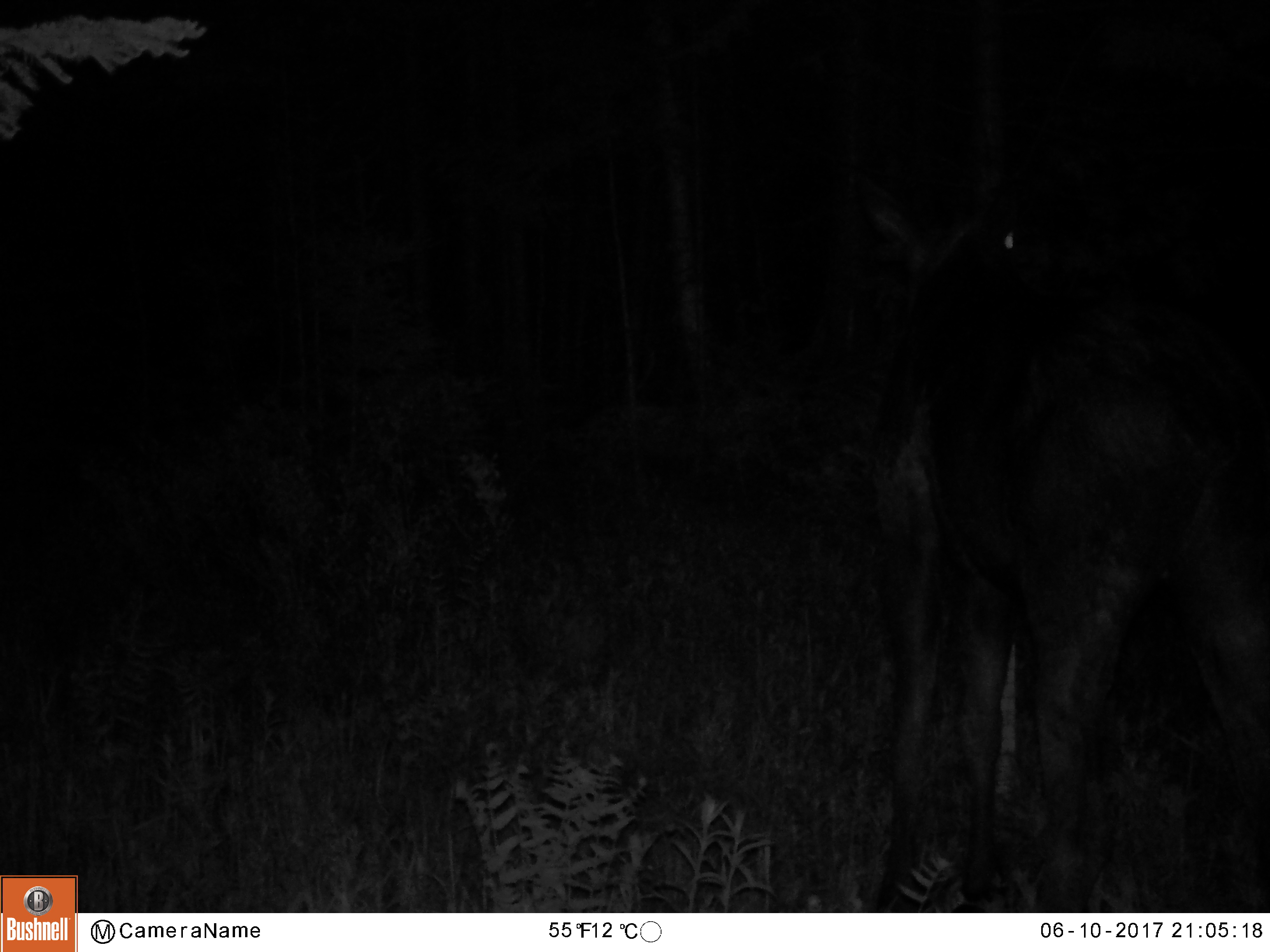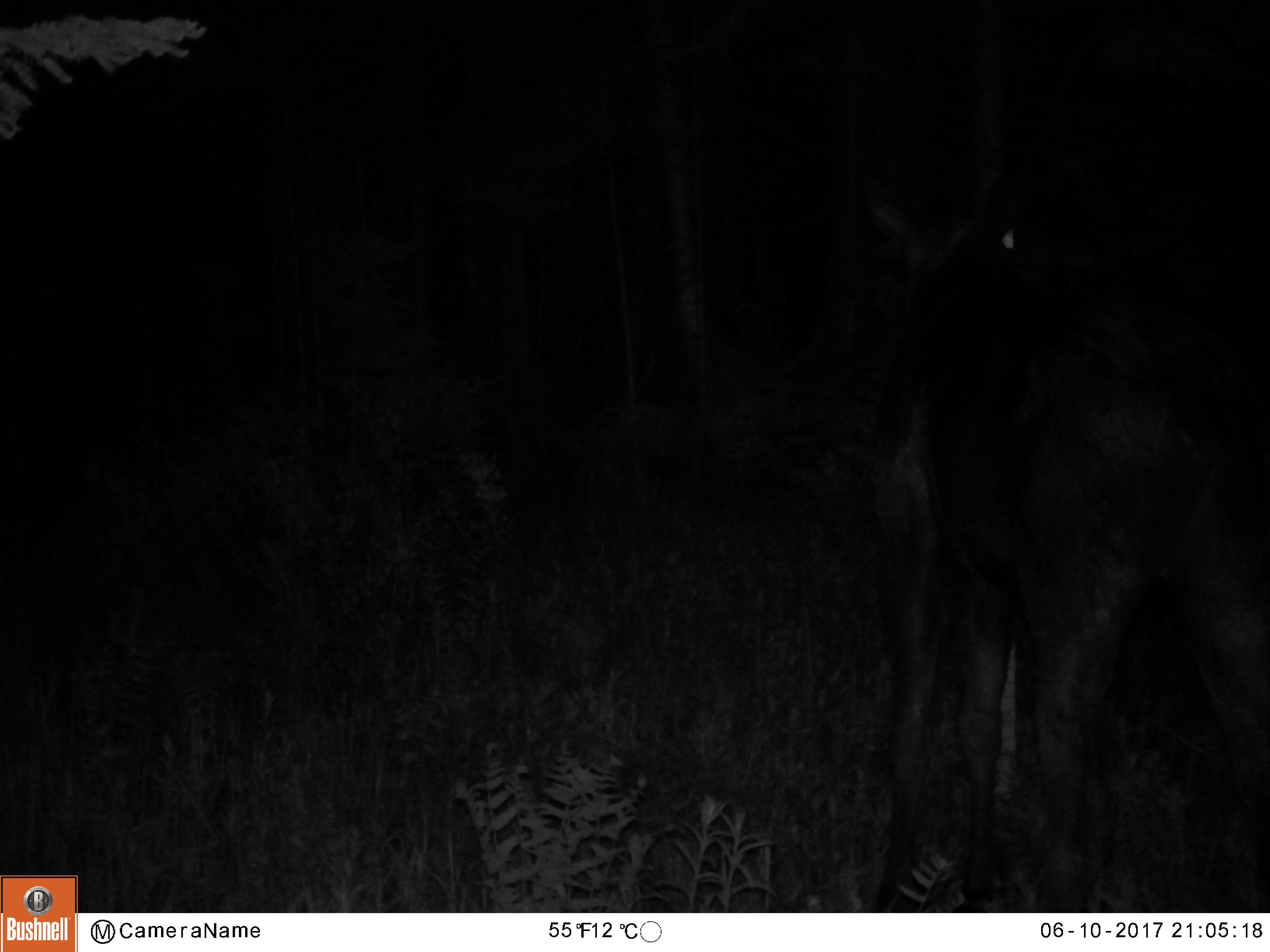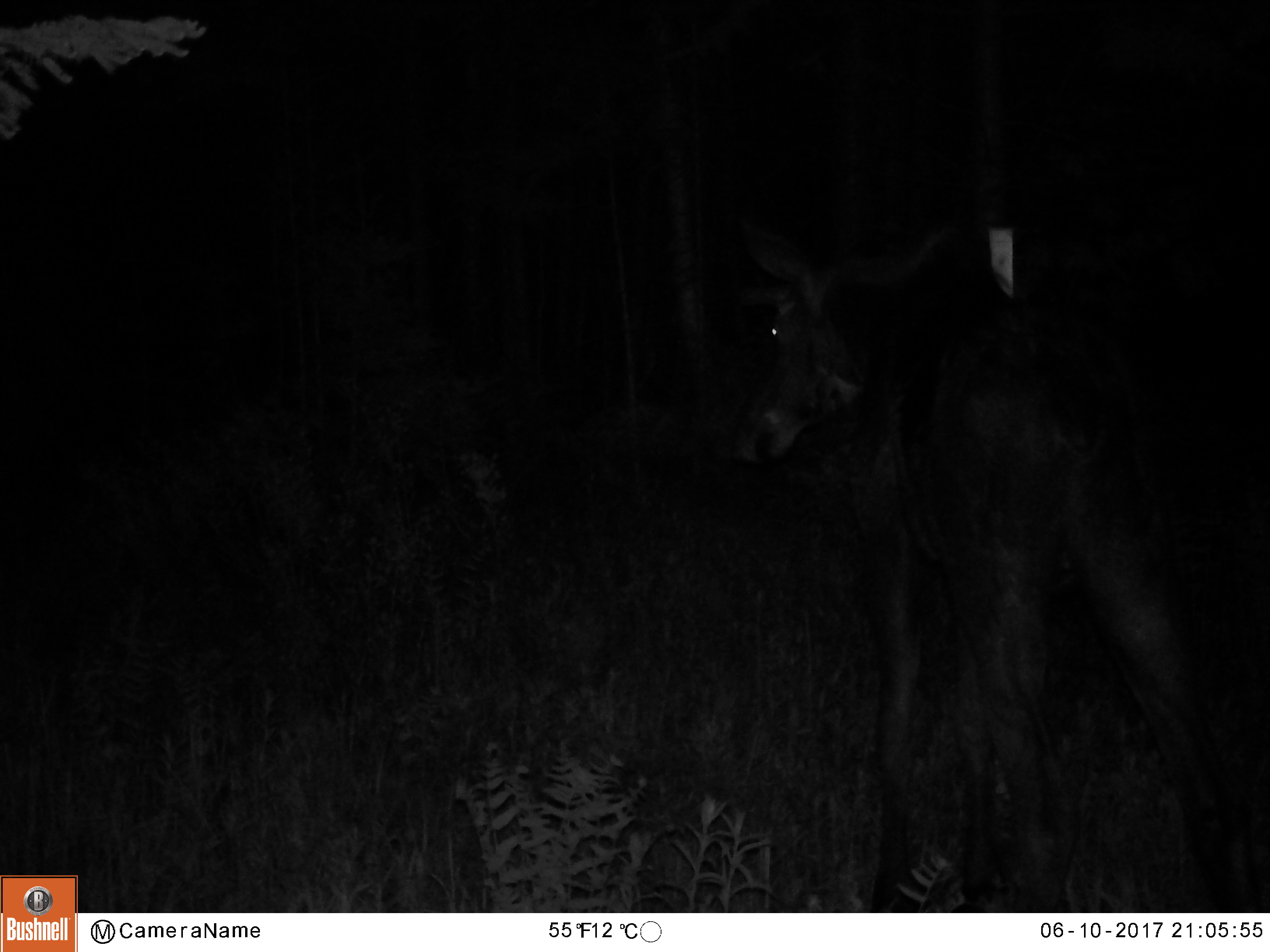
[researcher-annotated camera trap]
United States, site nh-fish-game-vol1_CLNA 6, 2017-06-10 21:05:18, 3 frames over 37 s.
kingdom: Animalia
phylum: Chordata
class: Mammalia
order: Artiodactyla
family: Cervidae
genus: Alces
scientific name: Alces alces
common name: moose